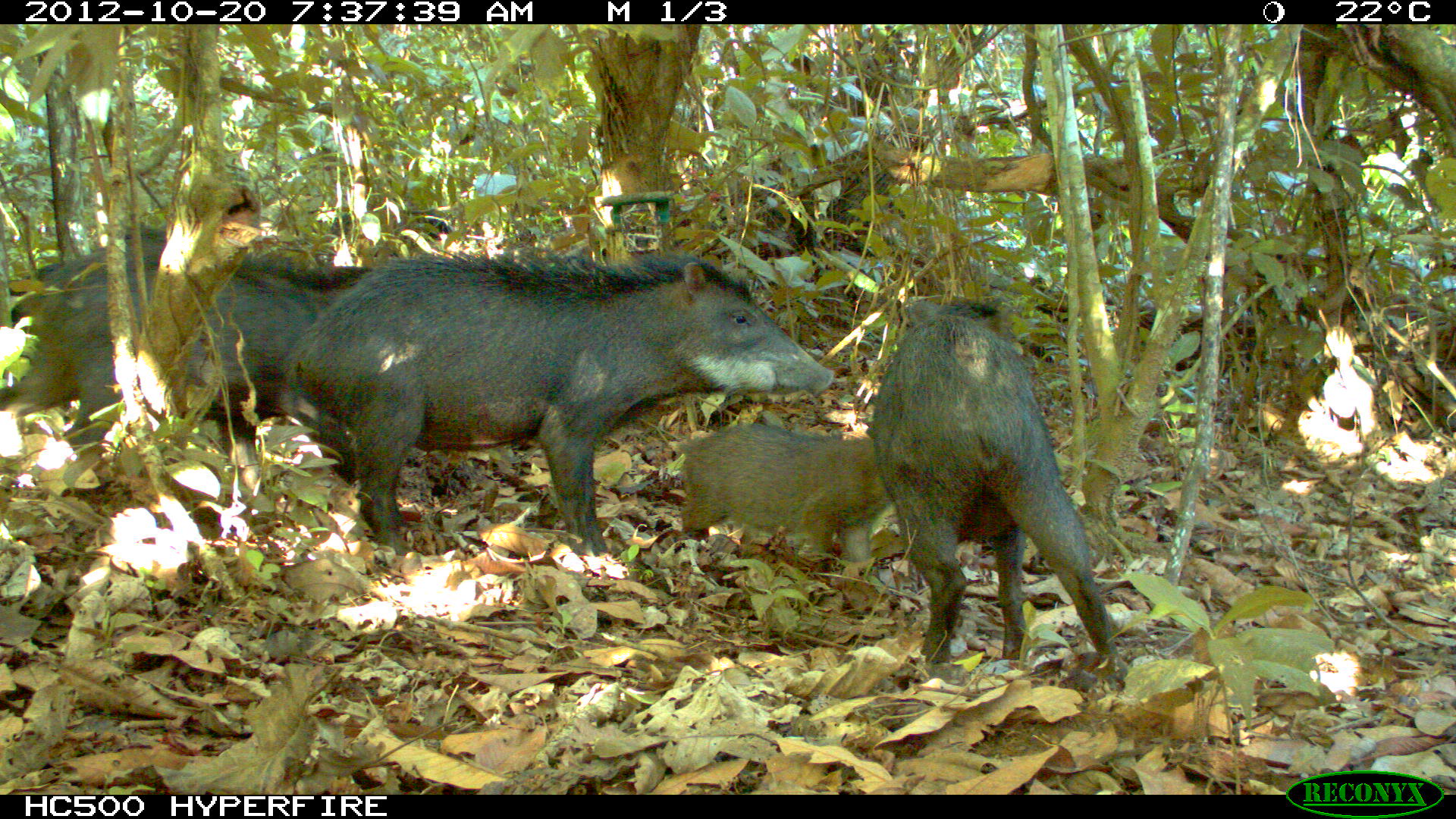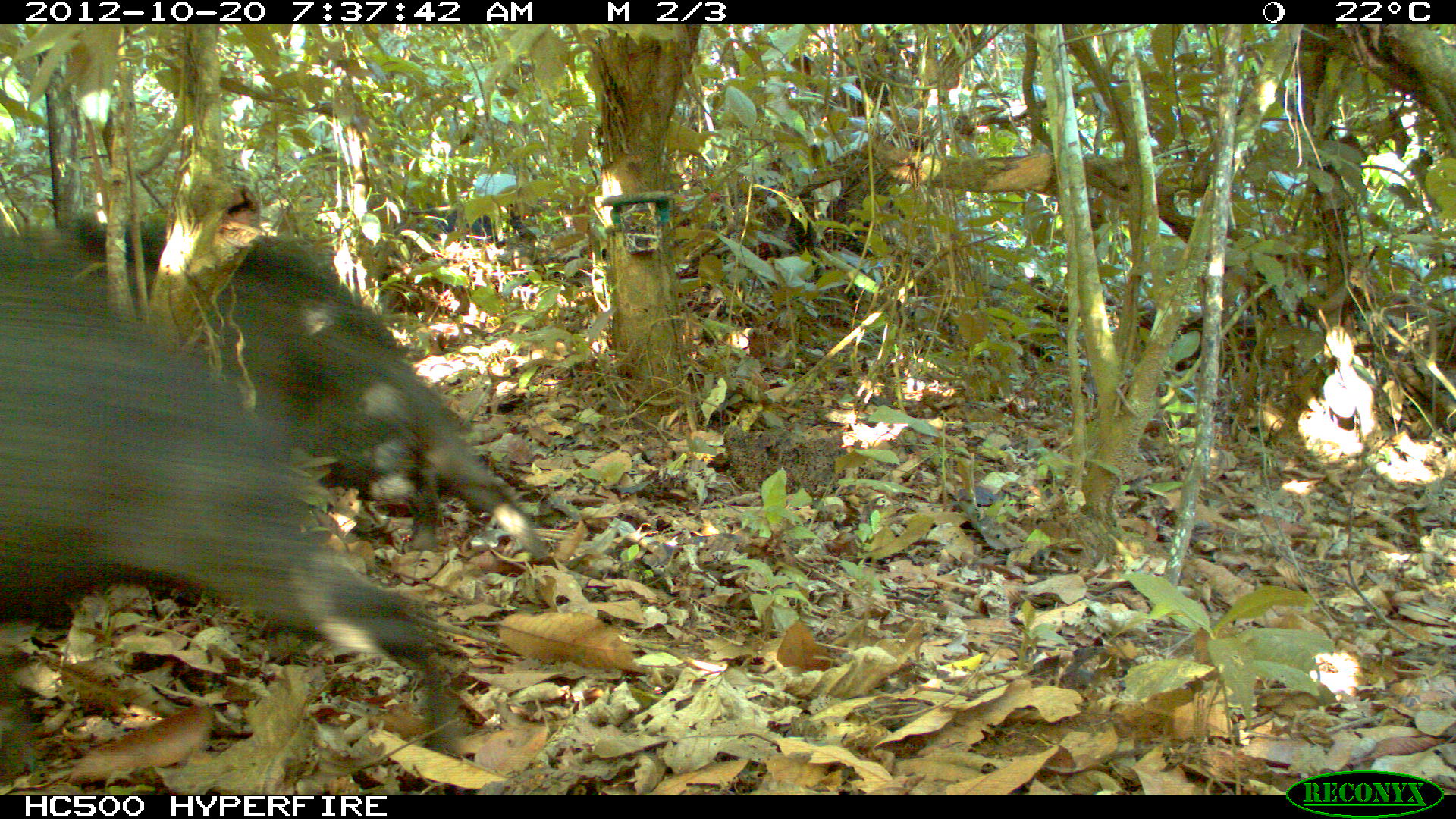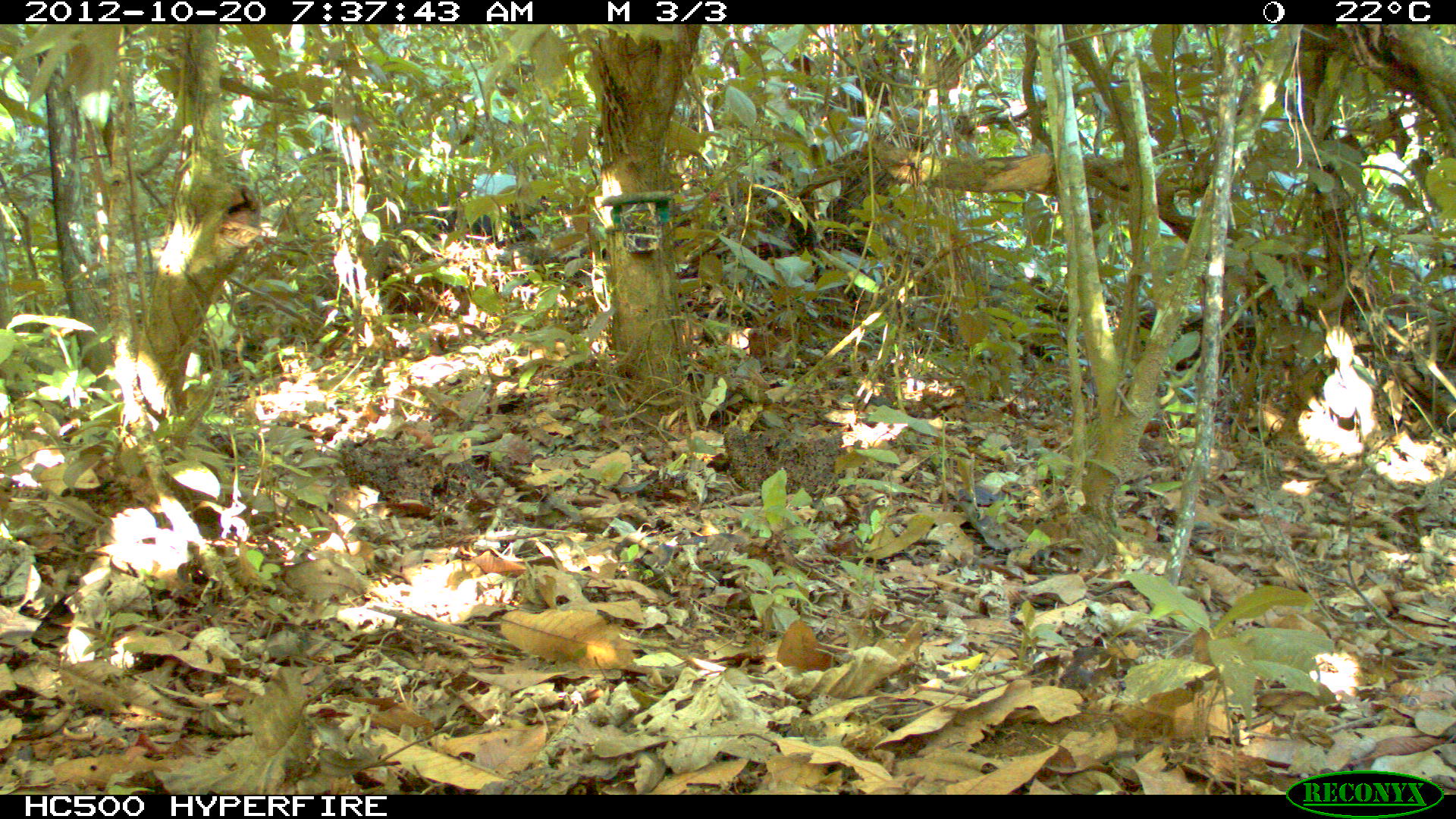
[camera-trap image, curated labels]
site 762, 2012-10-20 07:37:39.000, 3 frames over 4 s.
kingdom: Animalia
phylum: Chordata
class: Mammalia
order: Artiodactyla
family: Tayassuidae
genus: Tayassu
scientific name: Tayassu pecari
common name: white-lipped peccary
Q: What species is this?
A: Tayassu pecari (white-lipped peccary).